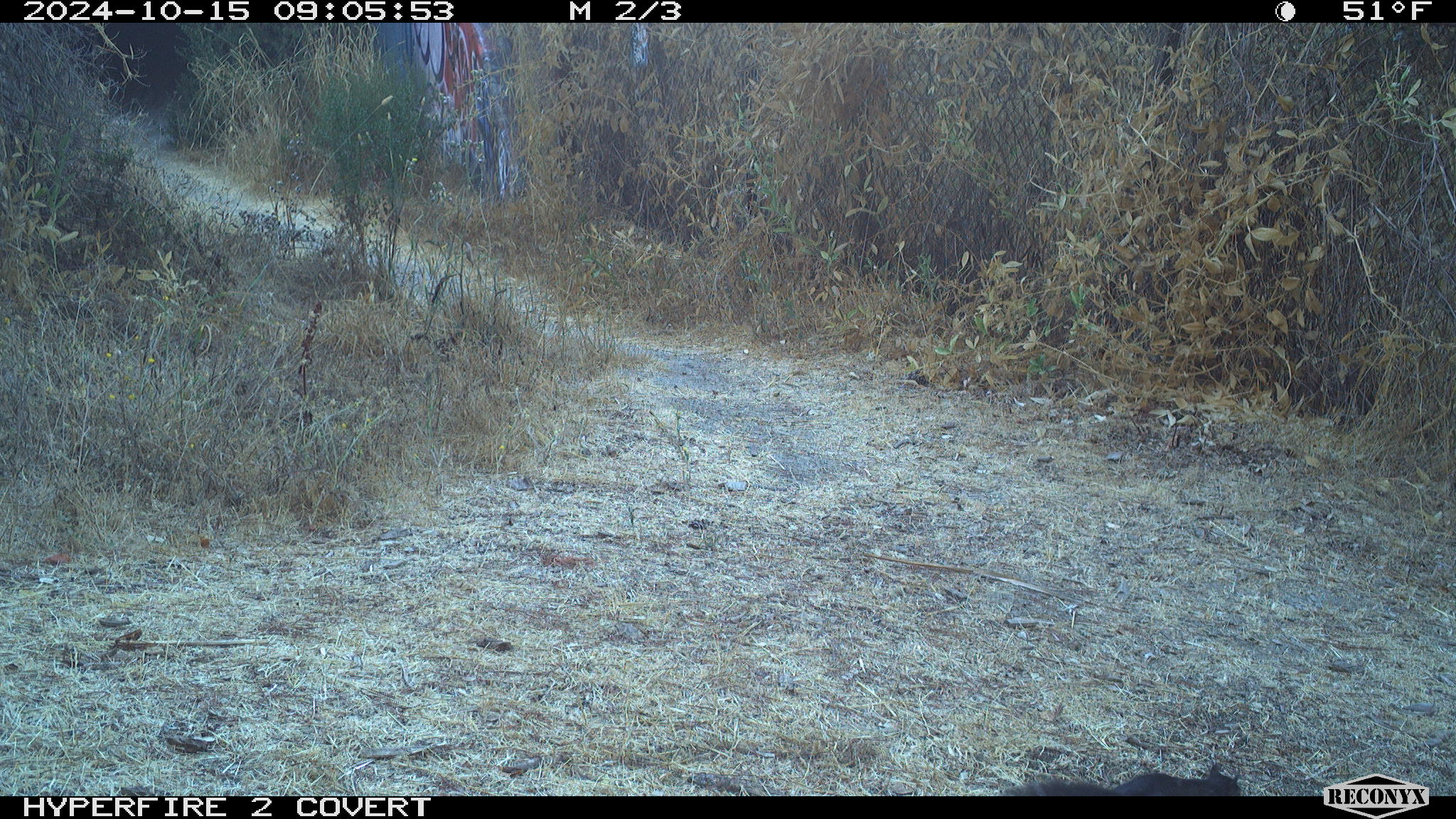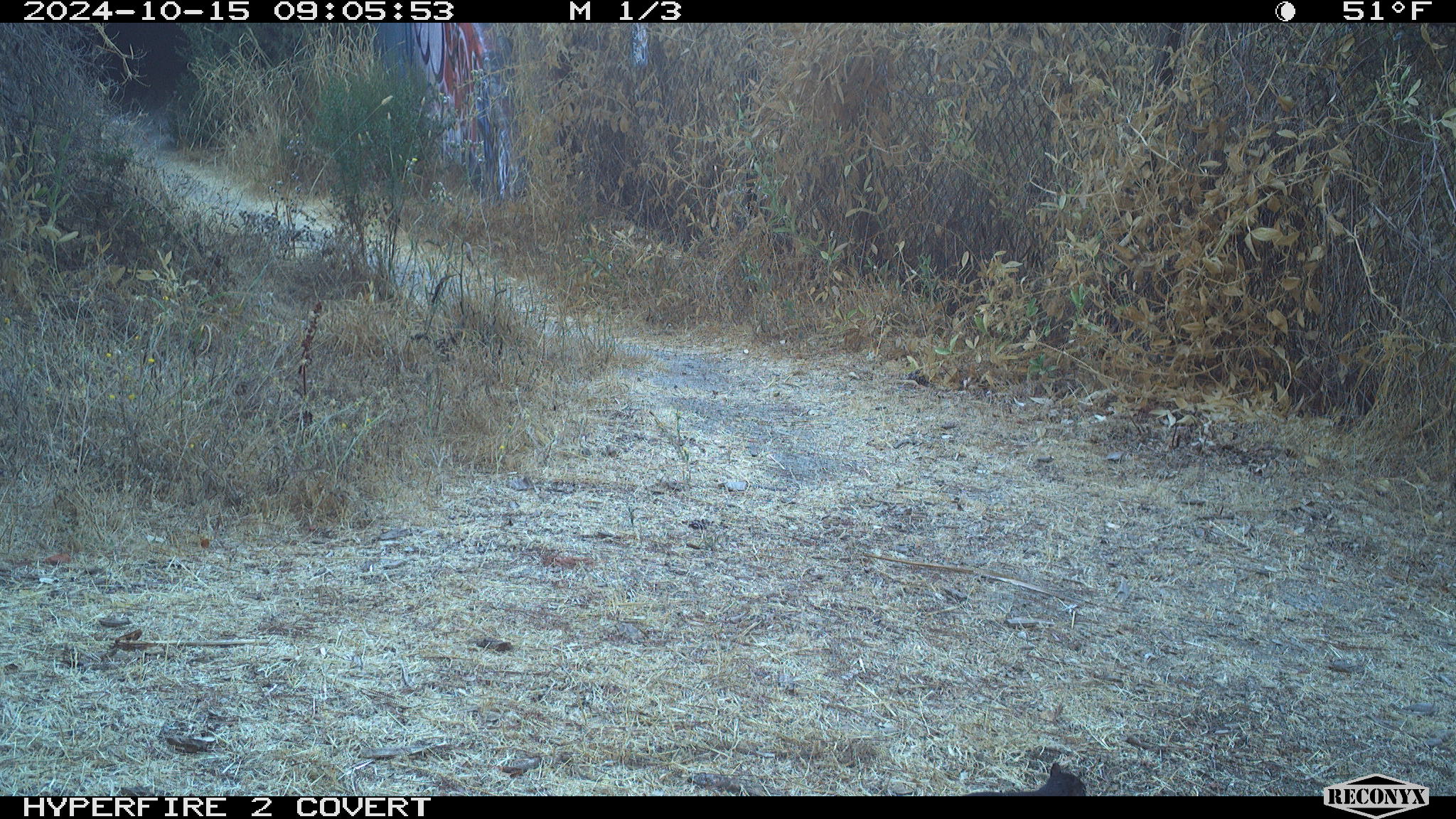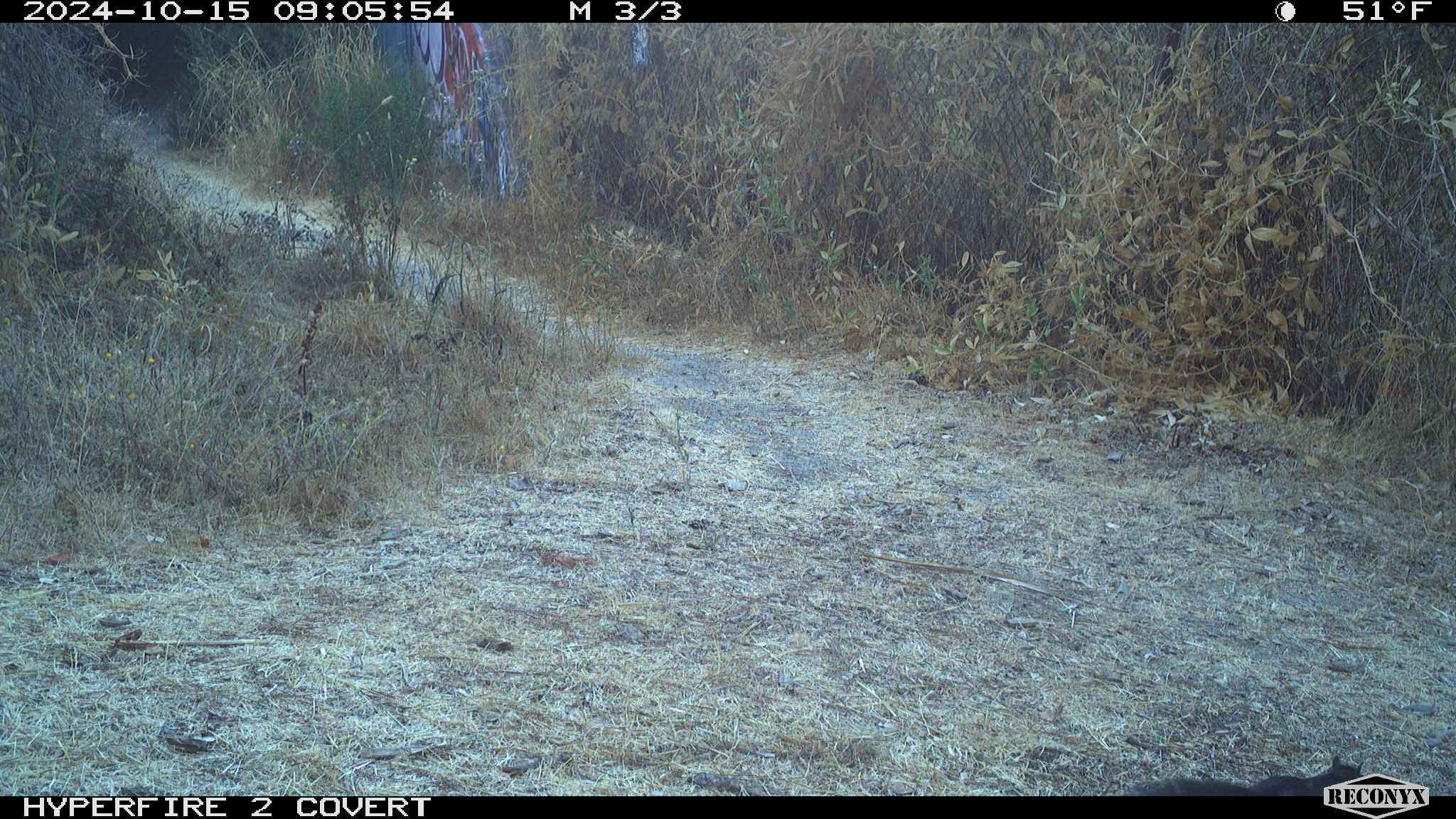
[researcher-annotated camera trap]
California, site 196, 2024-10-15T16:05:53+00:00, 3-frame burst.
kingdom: Animalia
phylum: Chordata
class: Mammalia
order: Rodentia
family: Sciuridae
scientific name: Sciuridae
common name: squirrel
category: unknown squirrel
Unknown squirrel (squirrel) (Sciuridae).